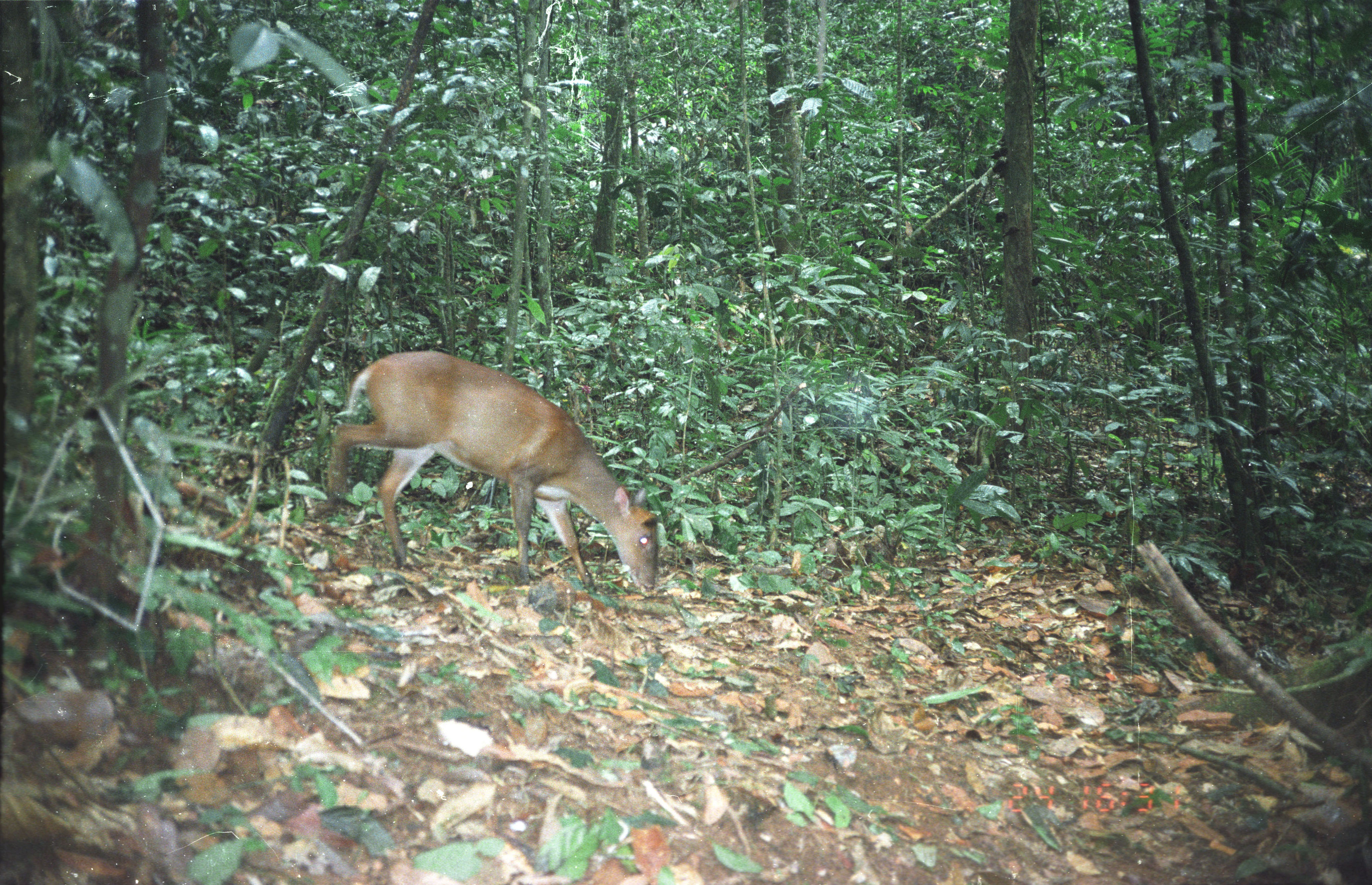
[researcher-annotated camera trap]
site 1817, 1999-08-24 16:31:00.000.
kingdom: Animalia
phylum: Chordata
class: Mammalia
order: Artiodactyla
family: Cervidae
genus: Muntiacus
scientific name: Muntiacus muntjak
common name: southern red muntjac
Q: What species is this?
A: Muntiacus muntjak (southern red muntjac).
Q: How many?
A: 1.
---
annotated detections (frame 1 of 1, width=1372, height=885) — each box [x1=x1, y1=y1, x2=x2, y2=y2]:
muntiacus muntjak: [x1=313, y1=349, x2=660, y2=596]